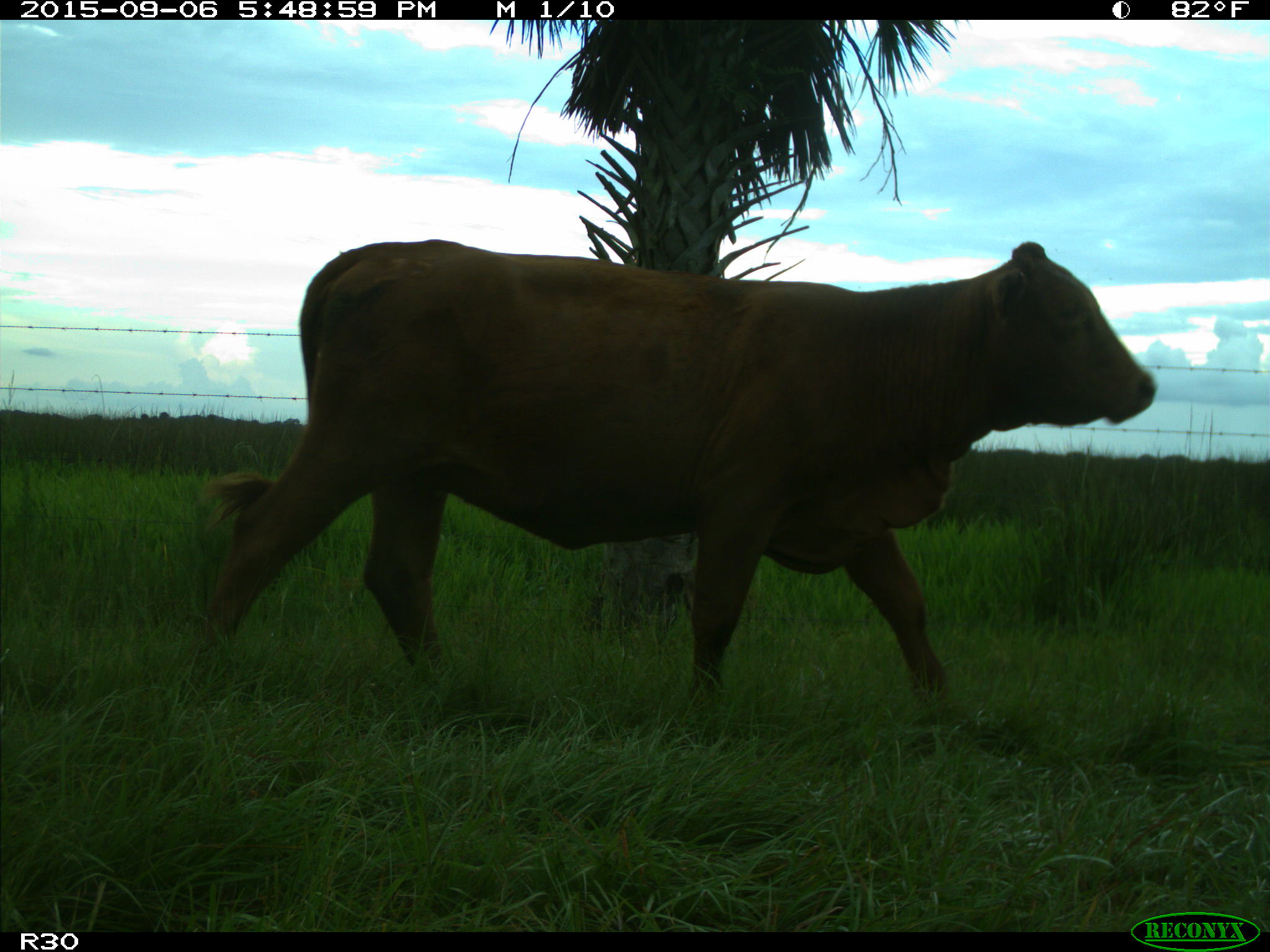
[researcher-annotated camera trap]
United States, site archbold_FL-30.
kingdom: Animalia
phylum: Chordata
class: Mammalia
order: Artiodactyla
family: Bovidae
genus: Bos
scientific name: Bos taurus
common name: domestic cow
Bos taurus (domestic cow).